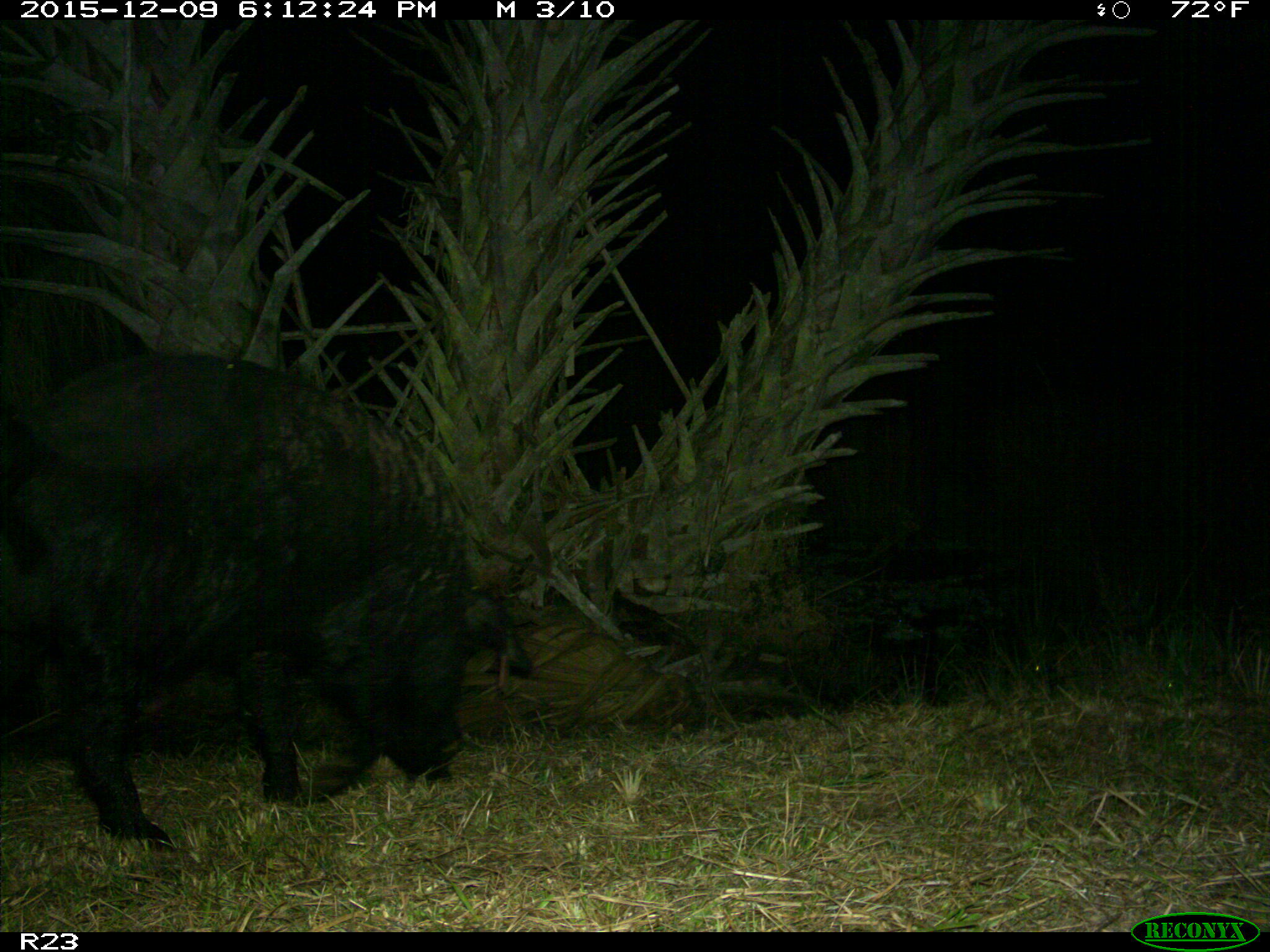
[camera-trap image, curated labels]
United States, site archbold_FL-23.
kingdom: Animalia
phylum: Chordata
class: Mammalia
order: Artiodactyla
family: Suidae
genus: Sus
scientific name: Sus scrofa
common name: wild boar